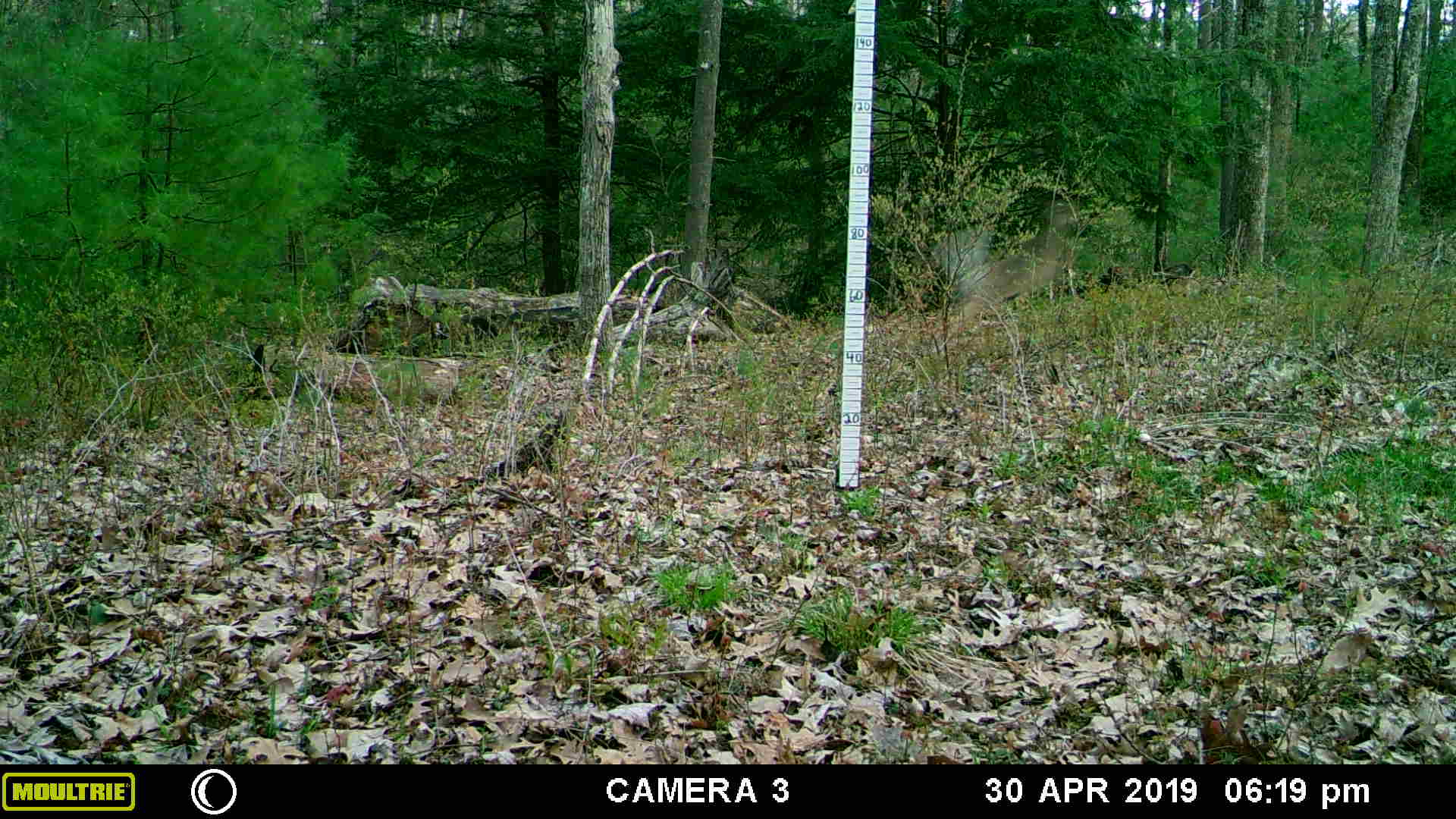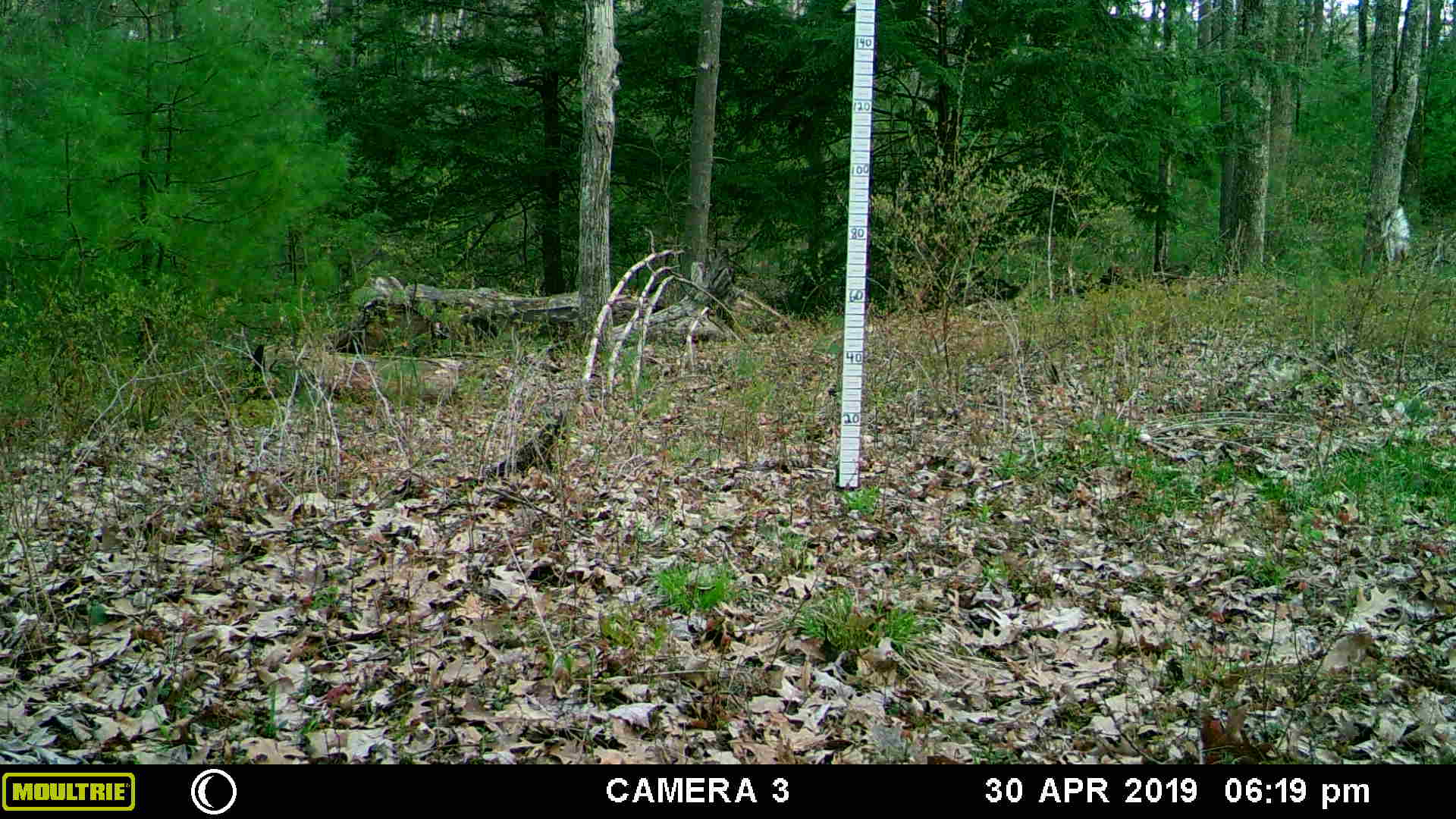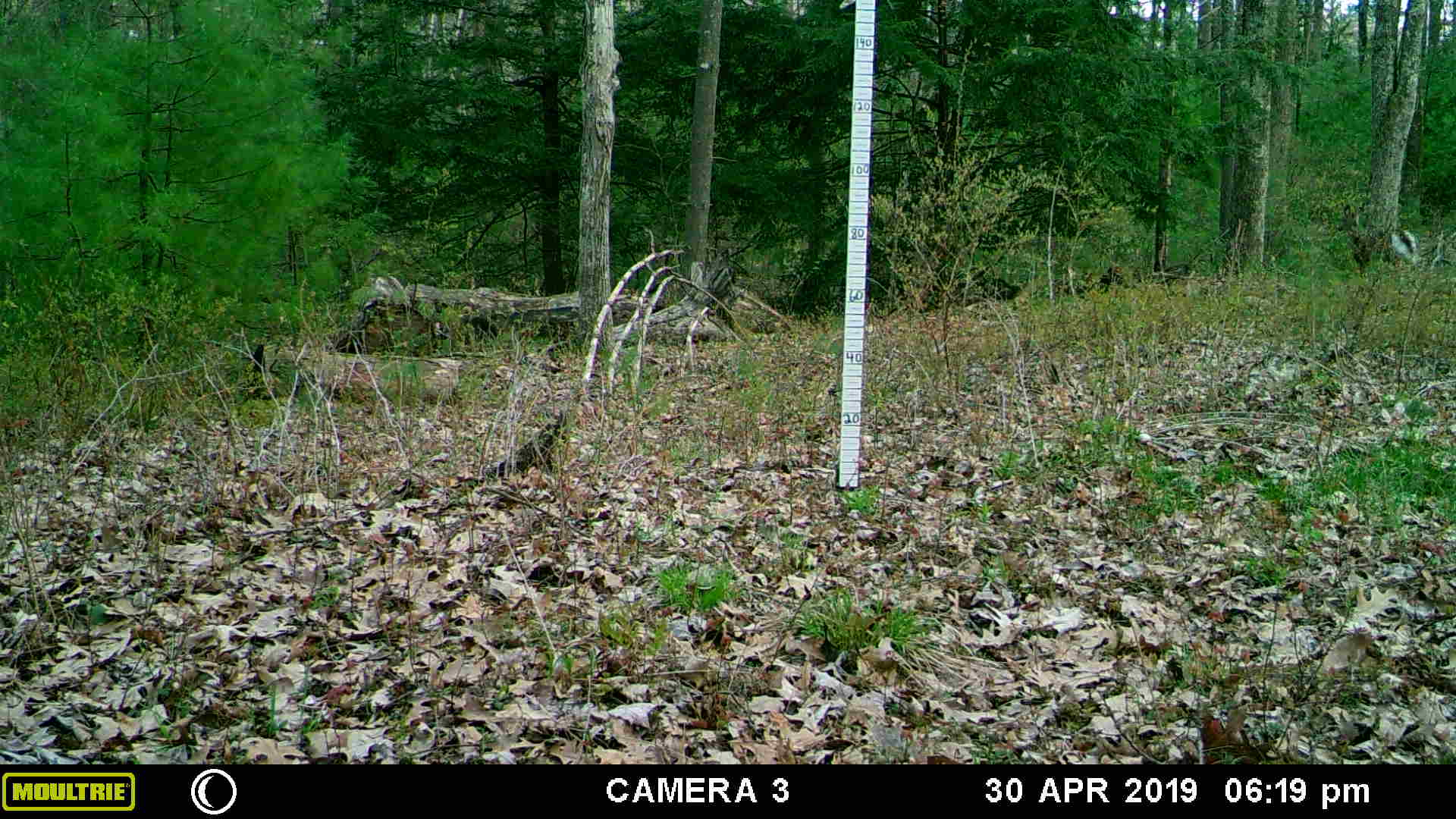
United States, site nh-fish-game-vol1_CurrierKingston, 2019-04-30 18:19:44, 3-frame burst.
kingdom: Animalia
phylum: Chordata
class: Mammalia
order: Artiodactyla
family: Cervidae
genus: Odocoileus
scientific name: Odocoileus virginianus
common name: white-tailed deer